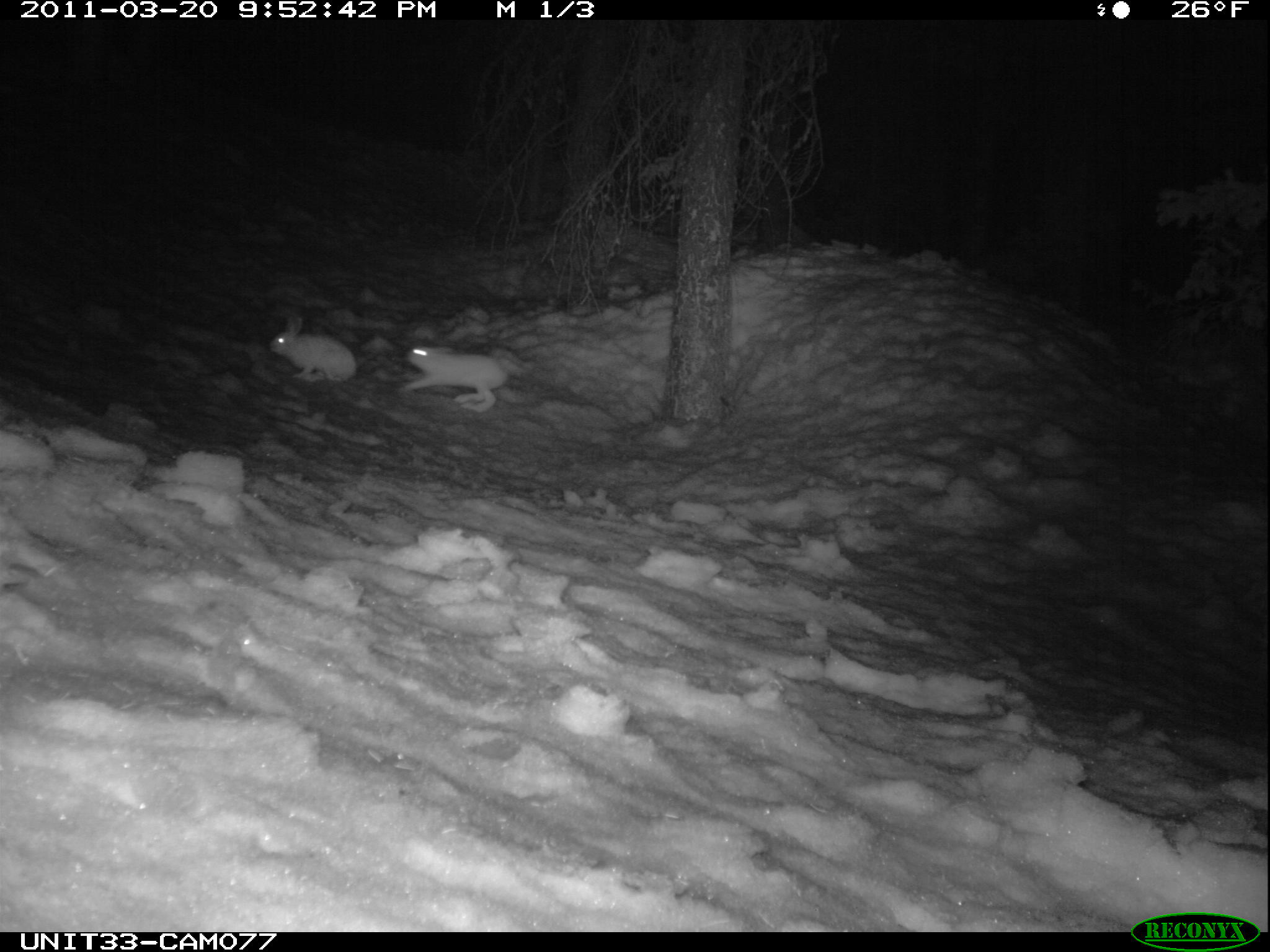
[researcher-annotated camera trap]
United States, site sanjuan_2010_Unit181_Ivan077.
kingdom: Animalia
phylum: Chordata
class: Mammalia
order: Lagomorpha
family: Leporidae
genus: Lepus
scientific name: Lepus americanus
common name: snowshoe hare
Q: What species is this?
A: Lepus americanus (snowshoe hare).